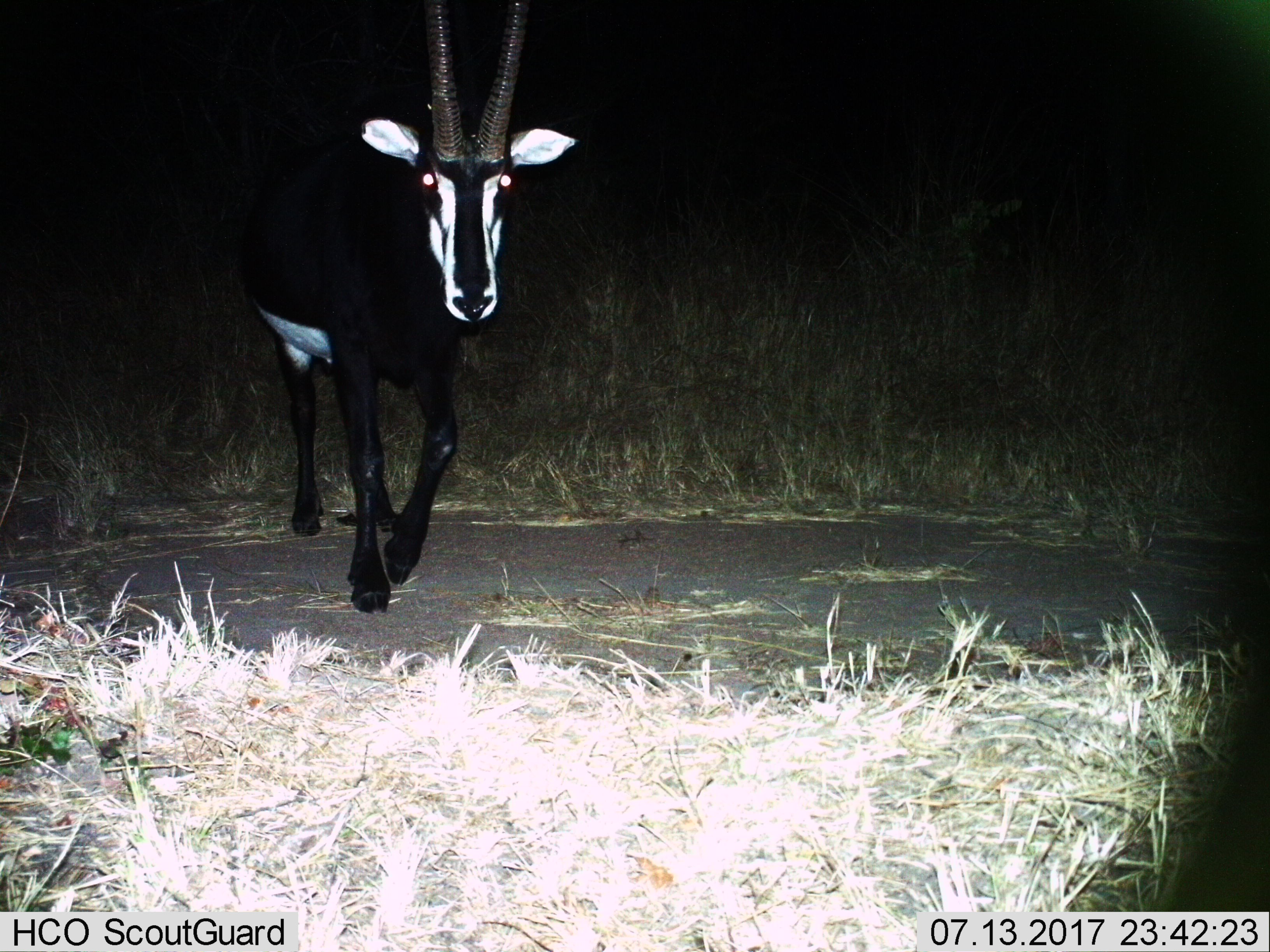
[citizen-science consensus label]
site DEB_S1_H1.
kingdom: Animalia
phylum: Chordata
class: Mammalia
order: Artiodactyla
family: Bovidae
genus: Hippotragus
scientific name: Hippotragus niger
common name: sable antelope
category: sable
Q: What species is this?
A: Sable (sable antelope) (Hippotragus niger).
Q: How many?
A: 1.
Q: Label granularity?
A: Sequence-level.